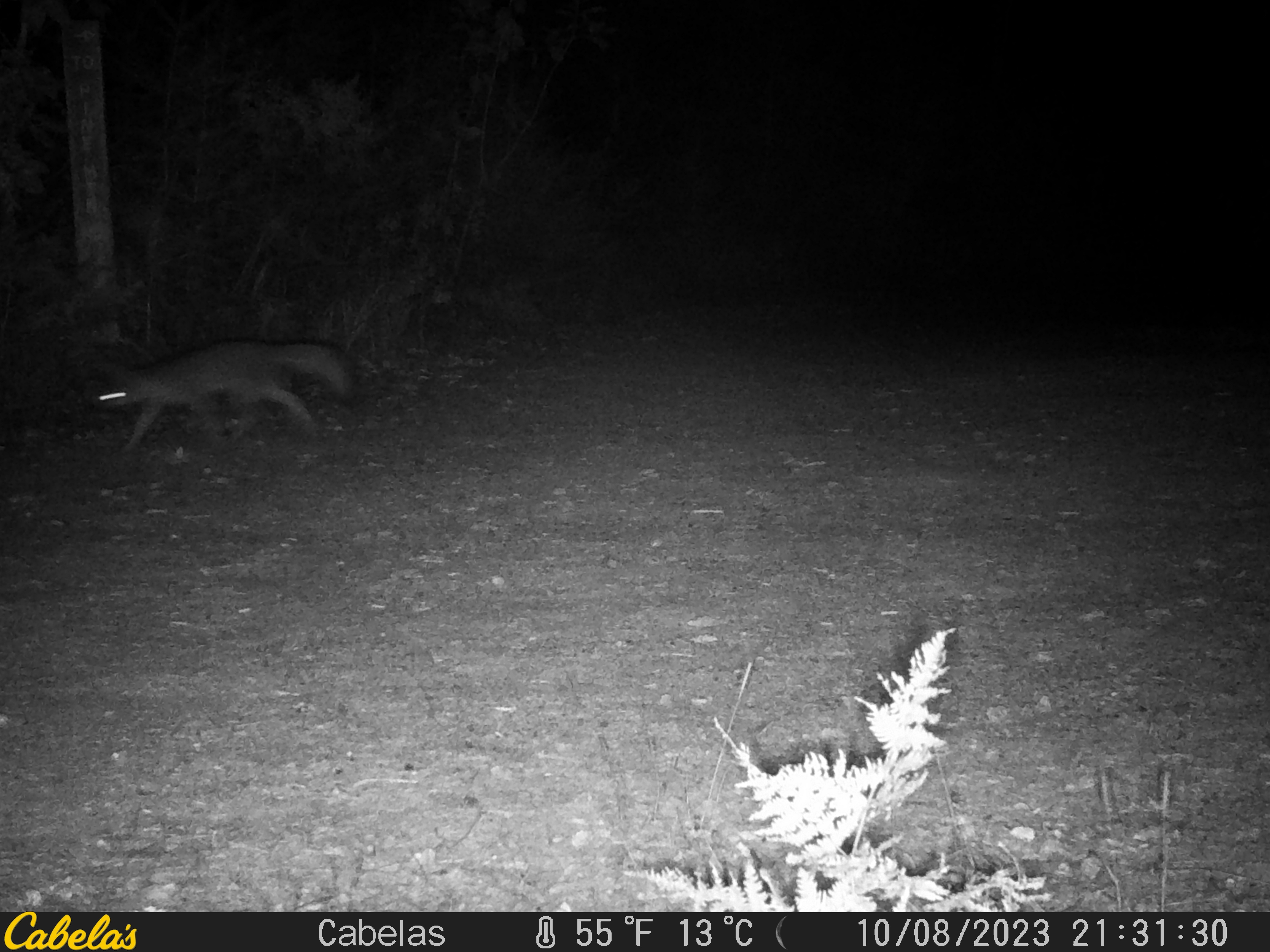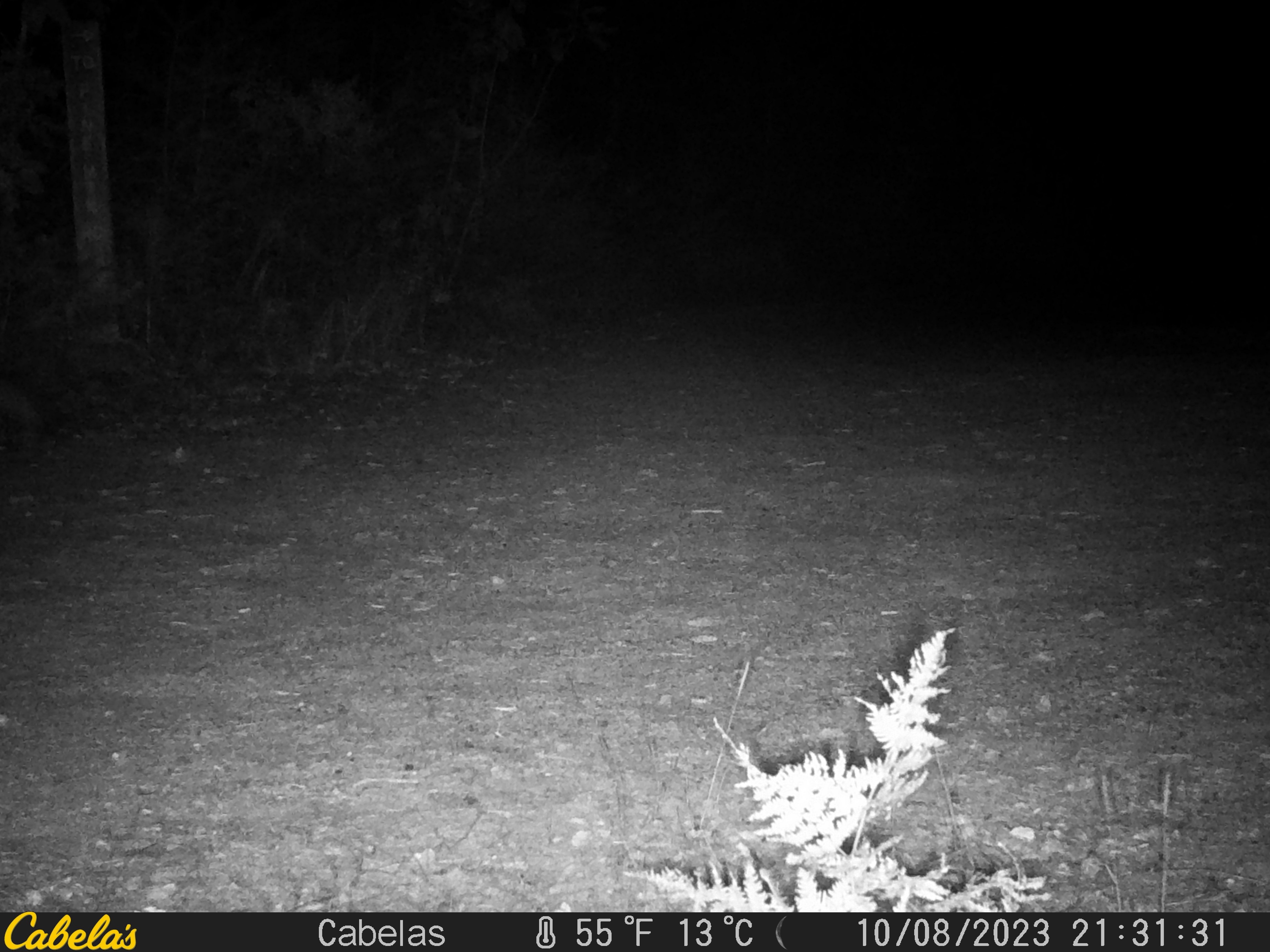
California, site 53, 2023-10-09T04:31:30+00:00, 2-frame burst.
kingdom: Animalia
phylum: Chordata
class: Mammalia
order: Carnivora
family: Canidae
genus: Urocyon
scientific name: Urocyon cinereoargenteus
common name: gray fox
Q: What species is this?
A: Gray fox (Urocyon cinereoargenteus).